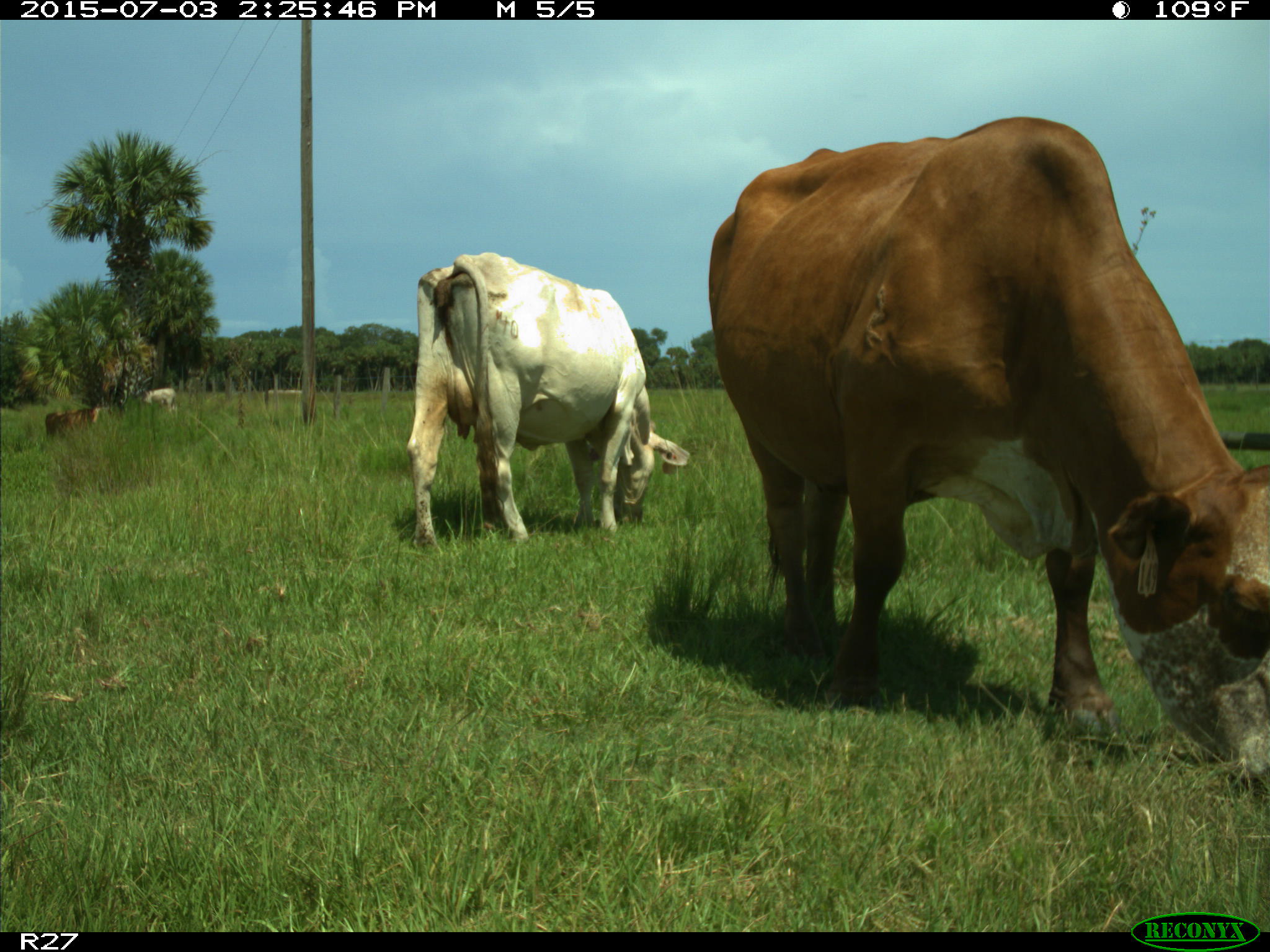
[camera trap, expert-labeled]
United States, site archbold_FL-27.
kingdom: Animalia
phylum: Chordata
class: Mammalia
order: Artiodactyla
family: Bovidae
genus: Bos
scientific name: Bos taurus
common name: domestic cow